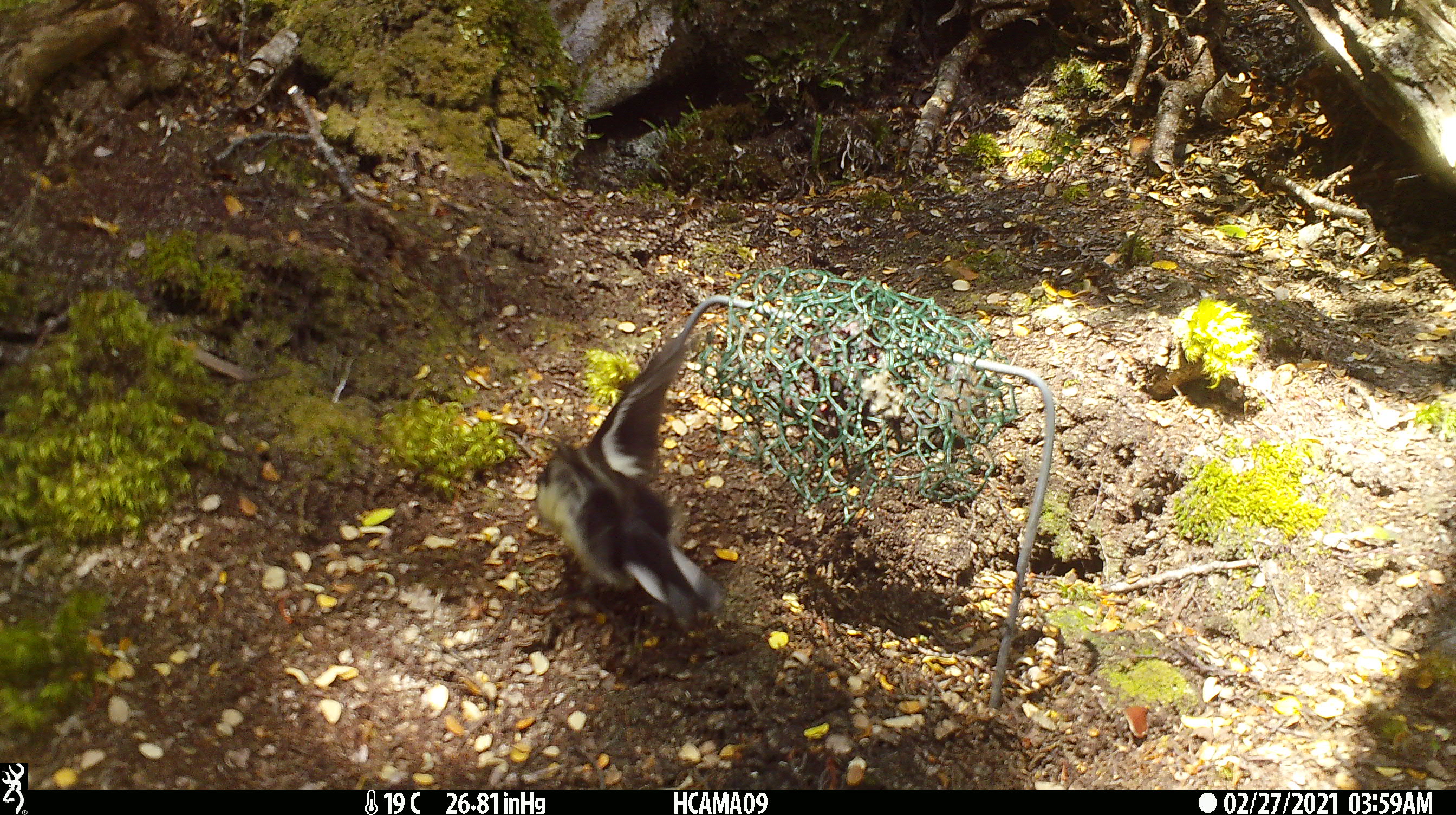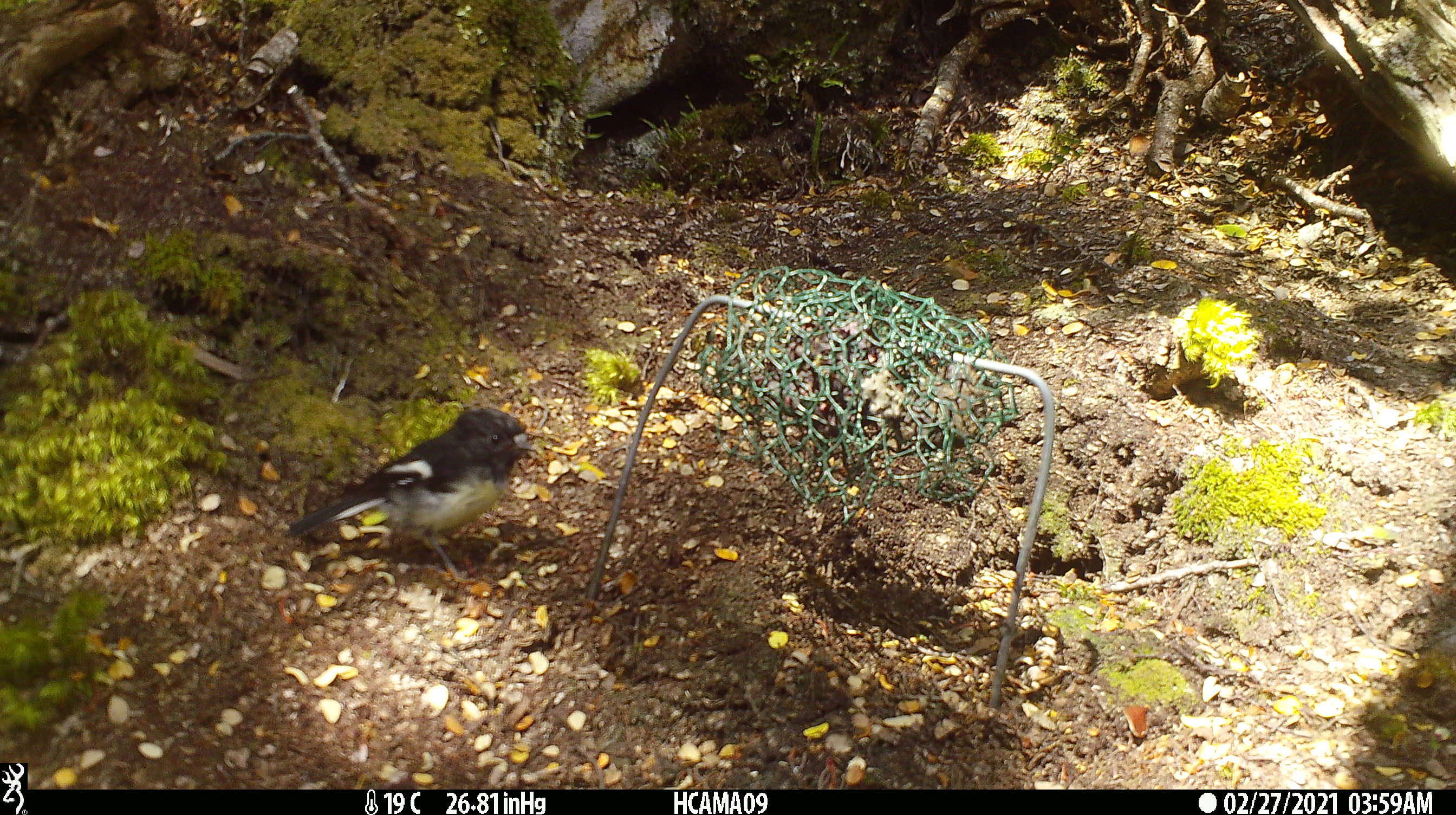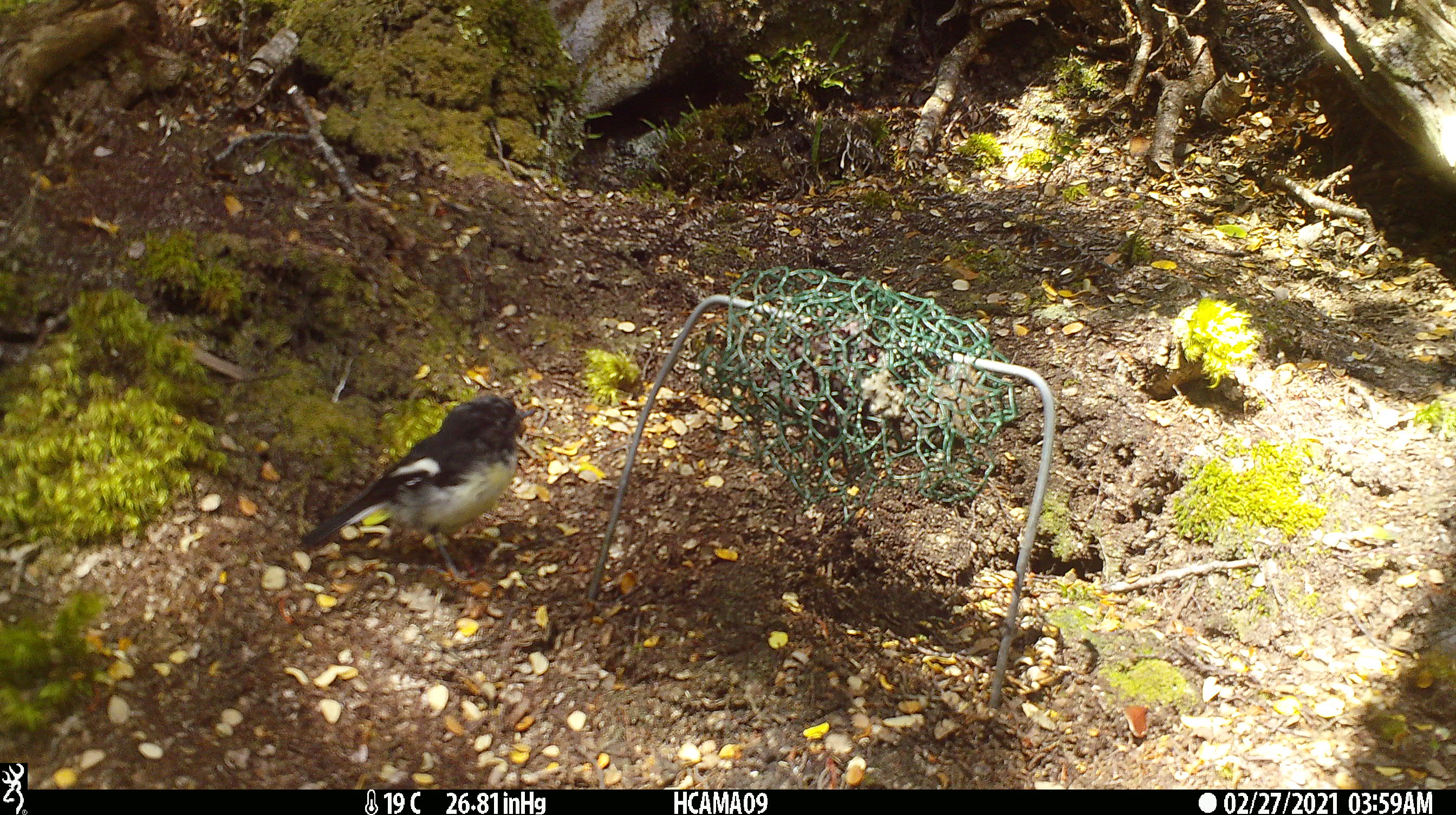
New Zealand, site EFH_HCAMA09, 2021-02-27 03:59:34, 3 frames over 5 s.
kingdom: Animalia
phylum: Chordata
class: Aves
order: Passeriformes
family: Petroicidae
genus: Petroica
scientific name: Petroica macrocephala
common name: tomtit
Tomtit (Petroica macrocephala).